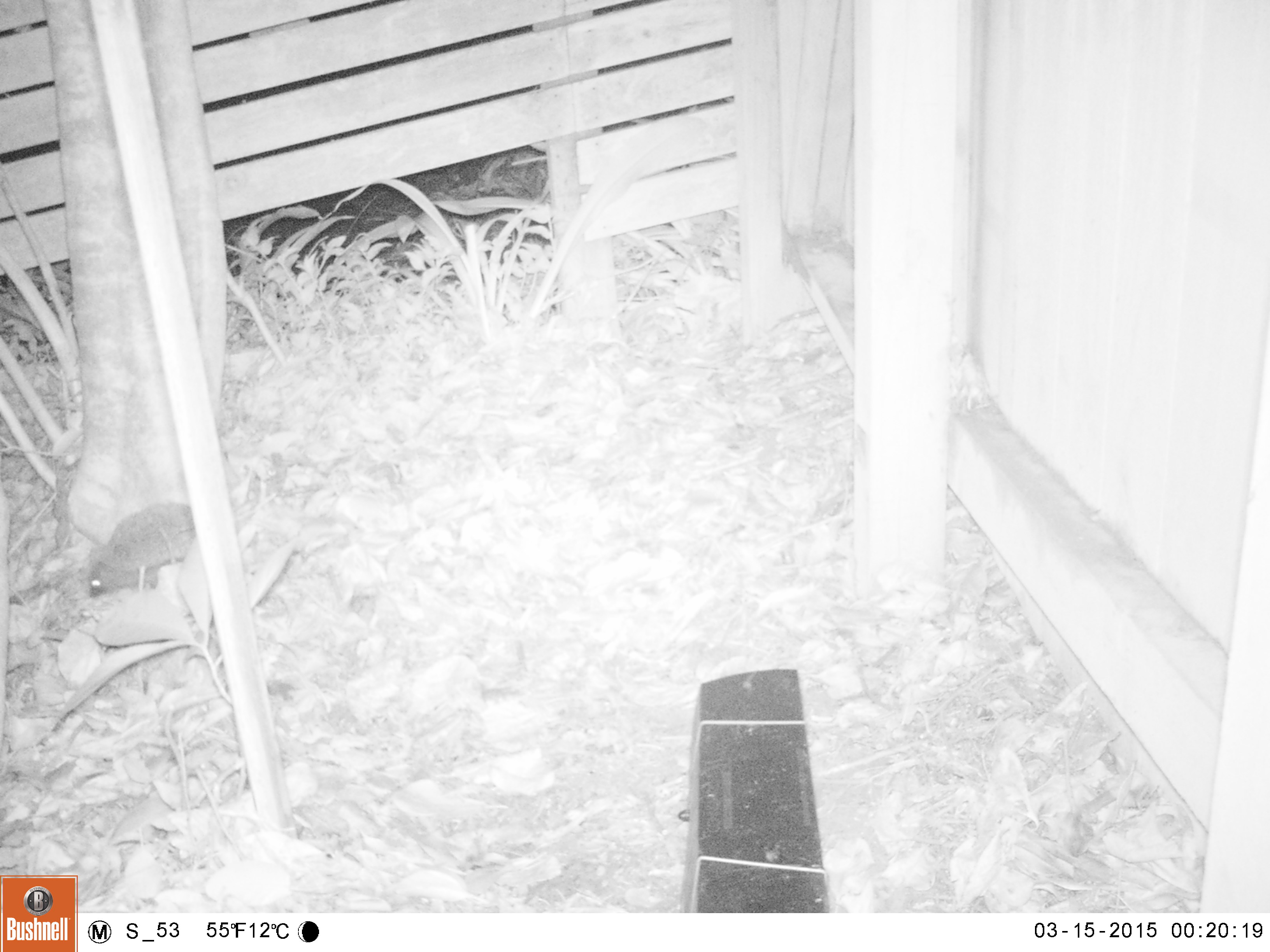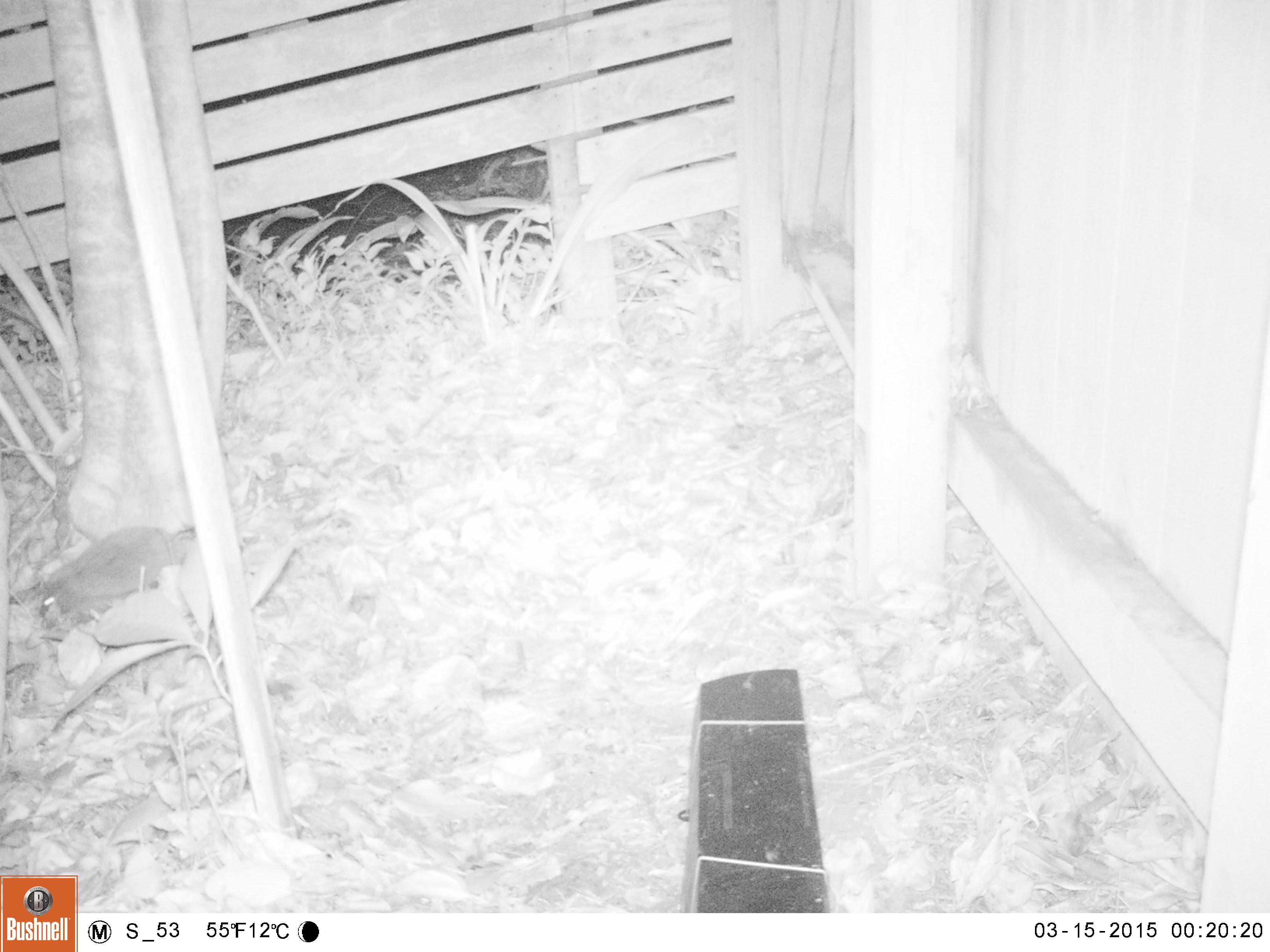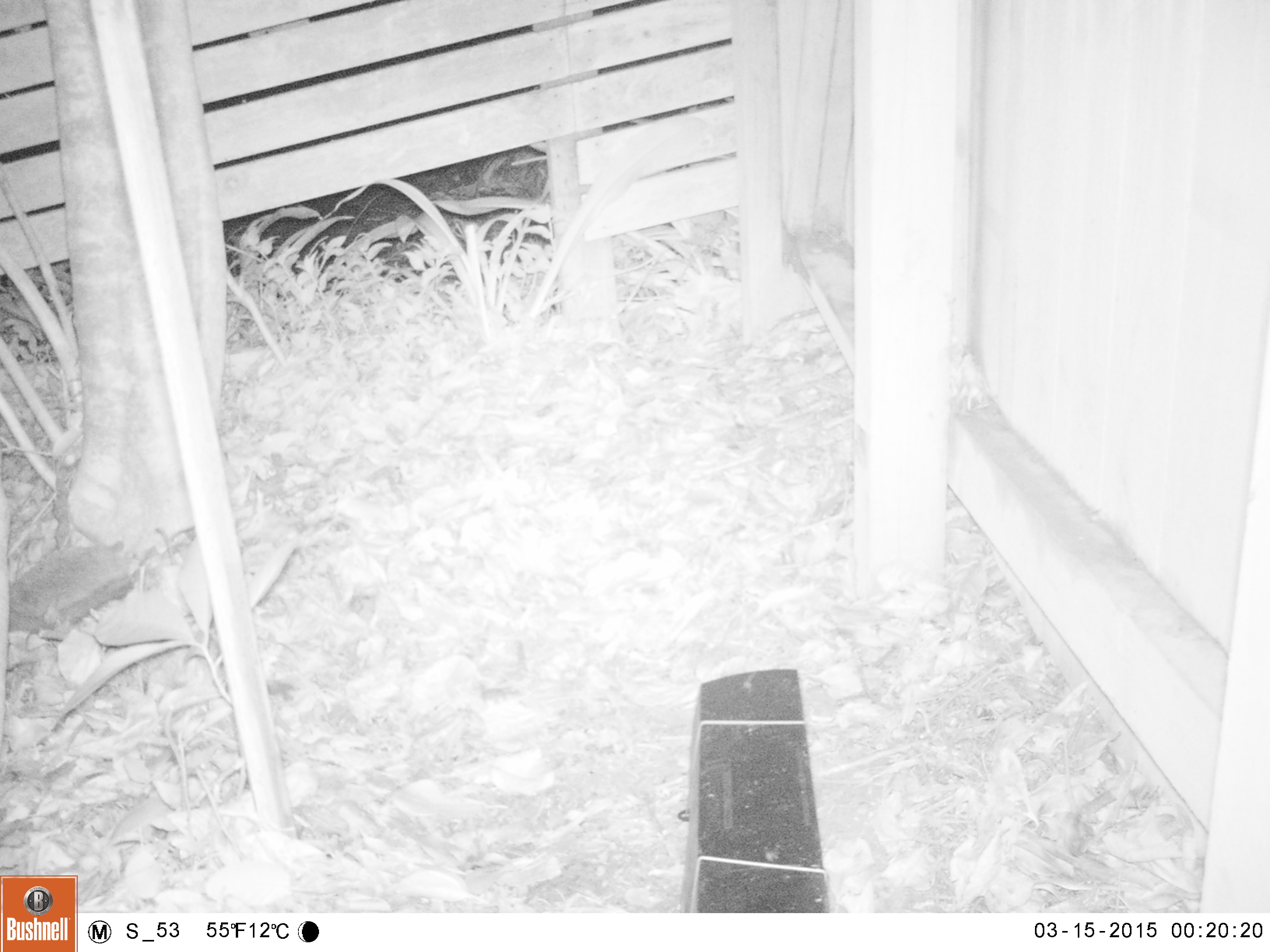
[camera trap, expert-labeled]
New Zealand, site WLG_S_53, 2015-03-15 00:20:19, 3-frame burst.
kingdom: Animalia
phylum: Chordata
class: Mammalia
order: Eulipotyphla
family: Erinaceidae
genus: Erinaceus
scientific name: Erinaceus europaeus europaeus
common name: european hedgehog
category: hedgehog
Hedgehog (european hedgehog) (Erinaceus europaeus europaeus).